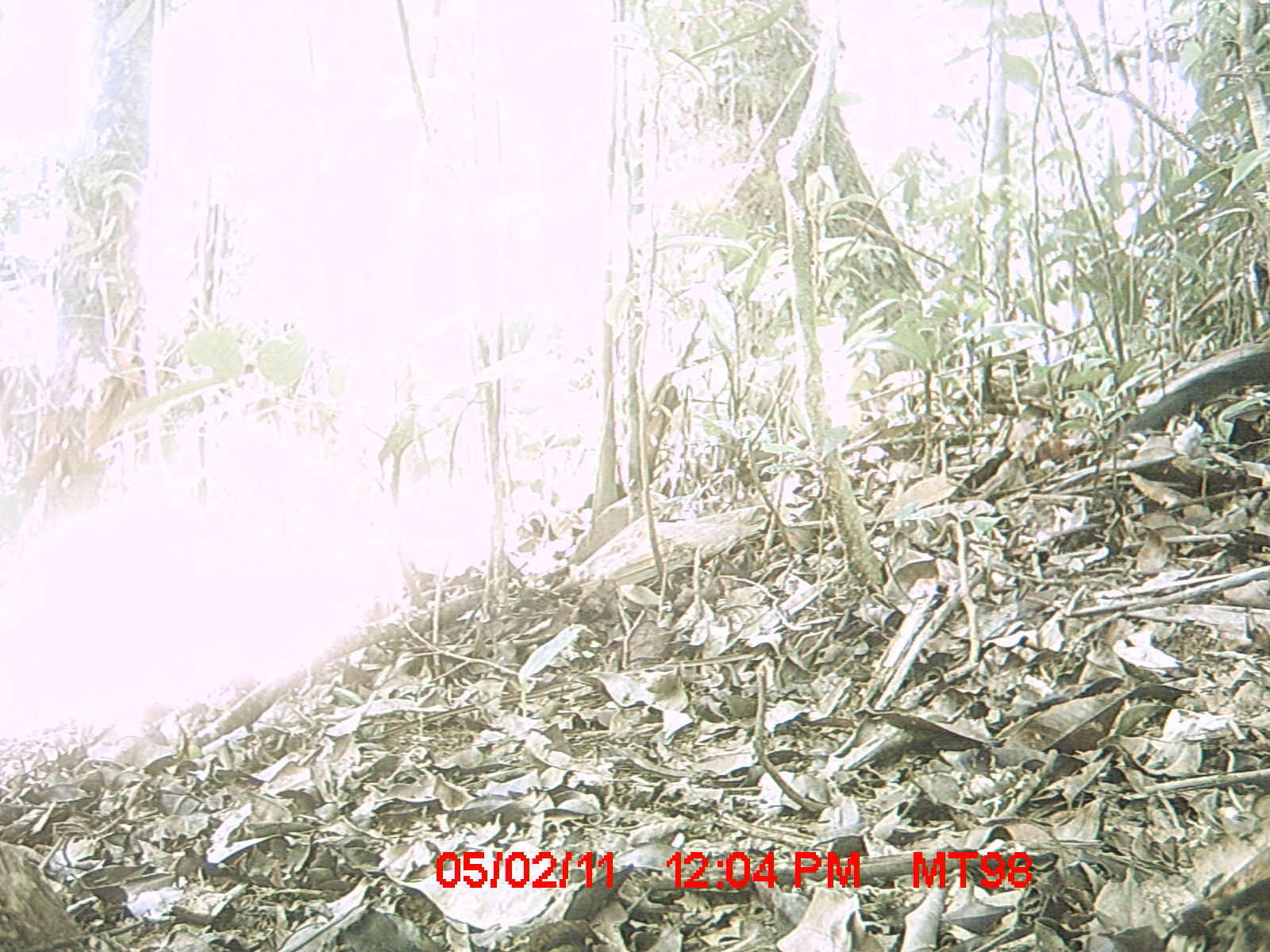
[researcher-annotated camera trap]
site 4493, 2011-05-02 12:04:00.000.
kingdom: Animalia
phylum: Chordata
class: Aves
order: Cuculiformes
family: Cuculidae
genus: Coua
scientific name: Coua serriana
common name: red-breasted coua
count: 1